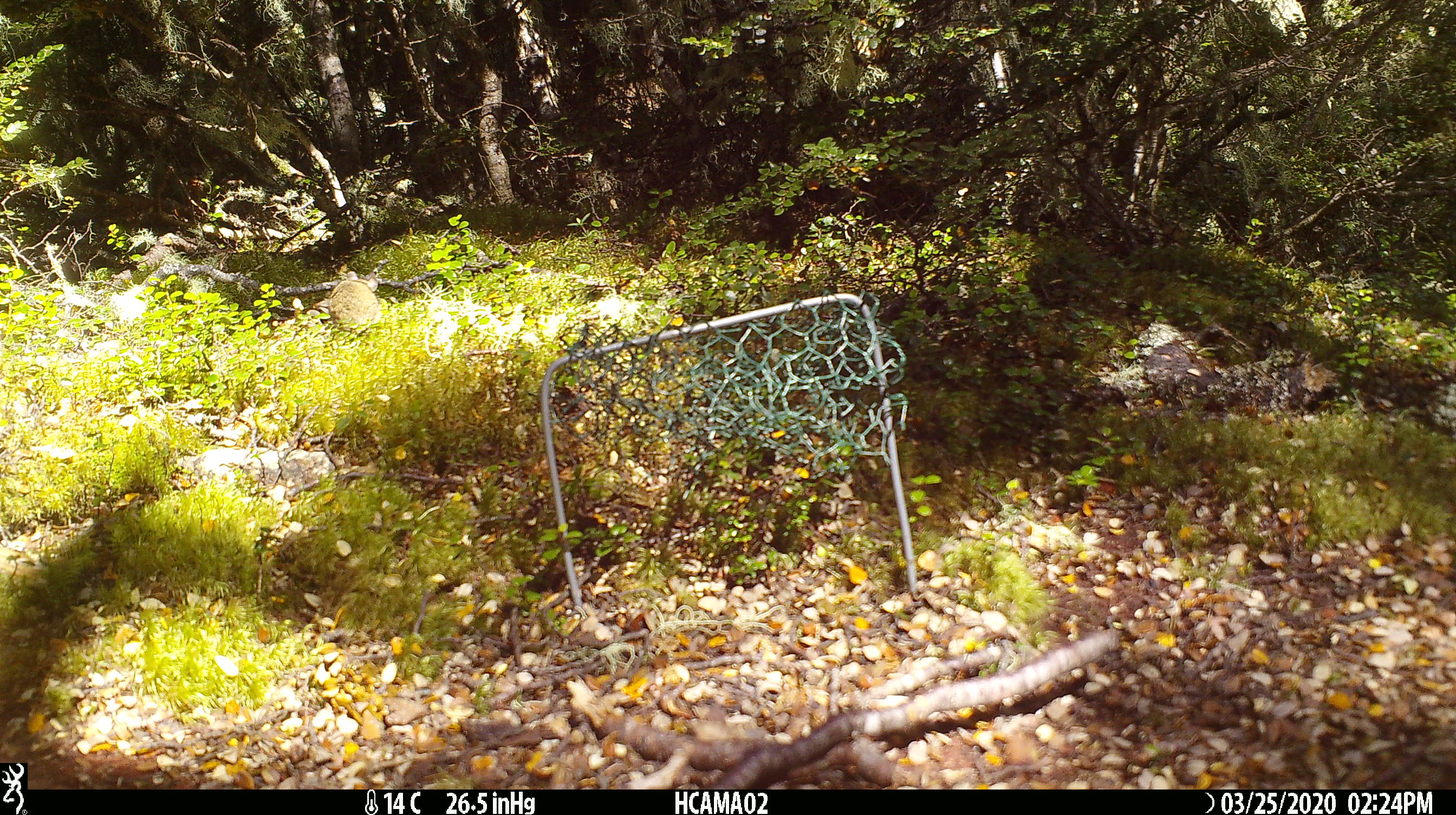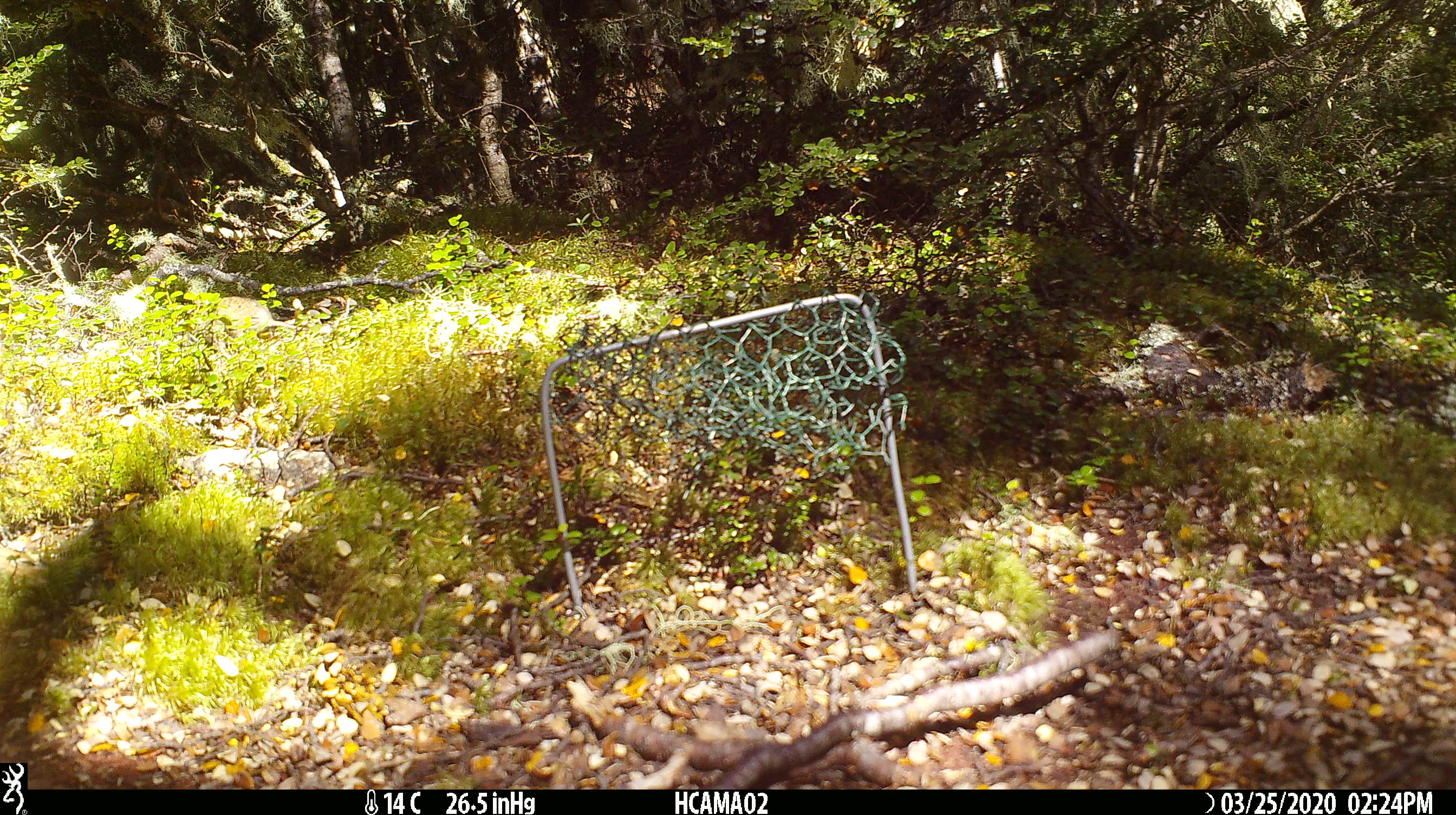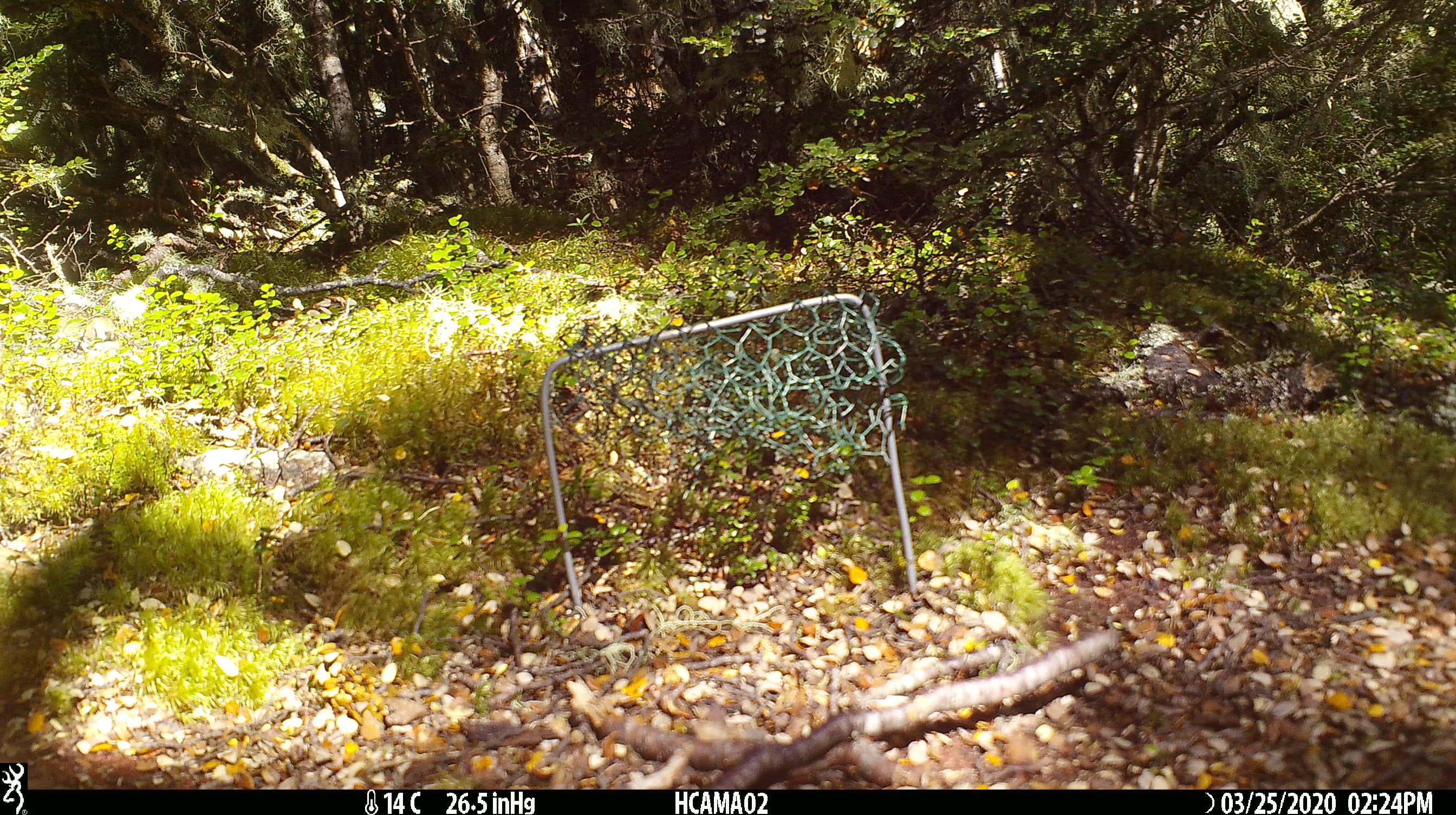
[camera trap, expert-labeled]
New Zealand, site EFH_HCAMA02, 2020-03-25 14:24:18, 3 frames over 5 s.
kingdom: Animalia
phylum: Chordata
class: Mammalia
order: Rodentia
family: Muridae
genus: Mus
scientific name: Mus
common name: mouse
Mouse (Mus).